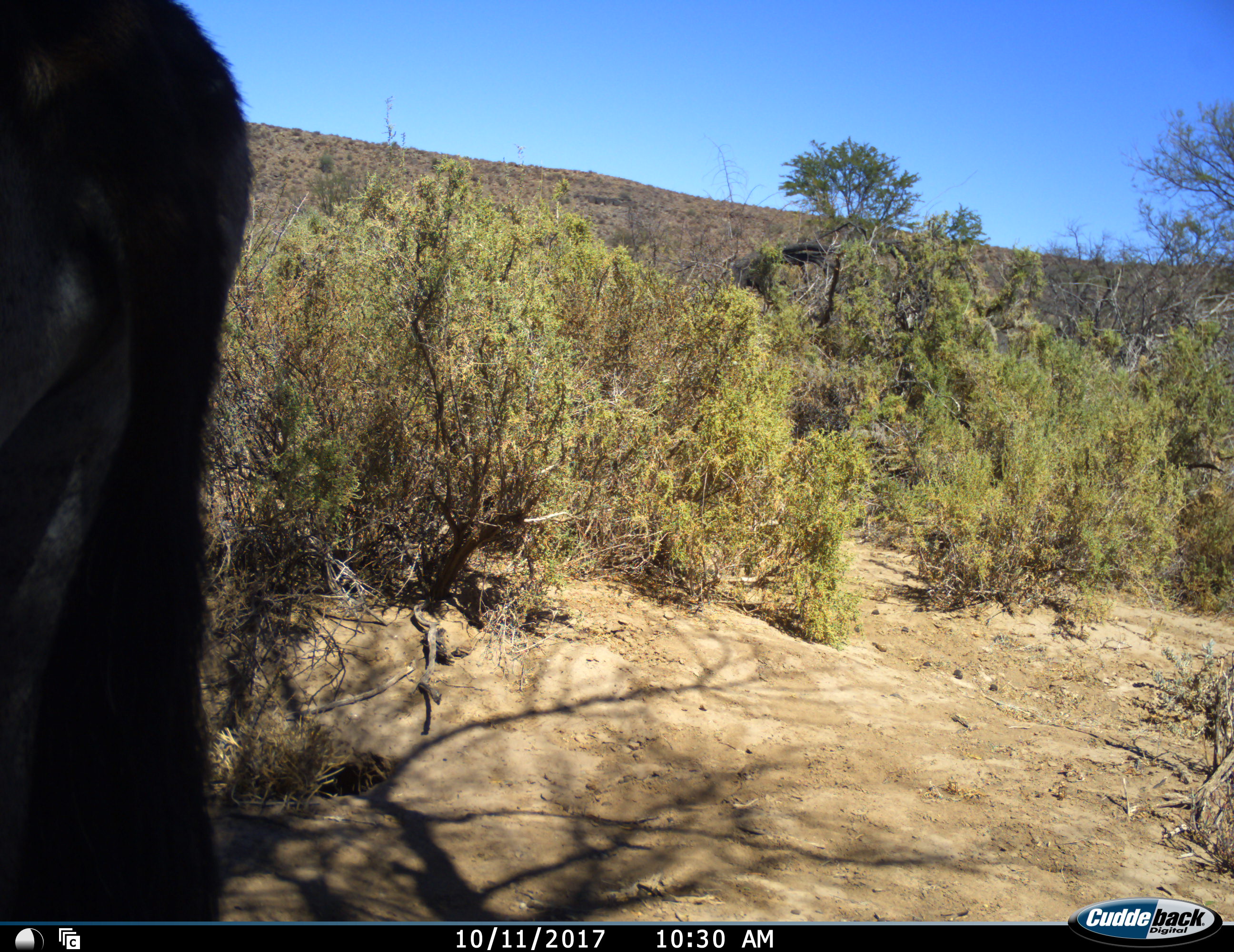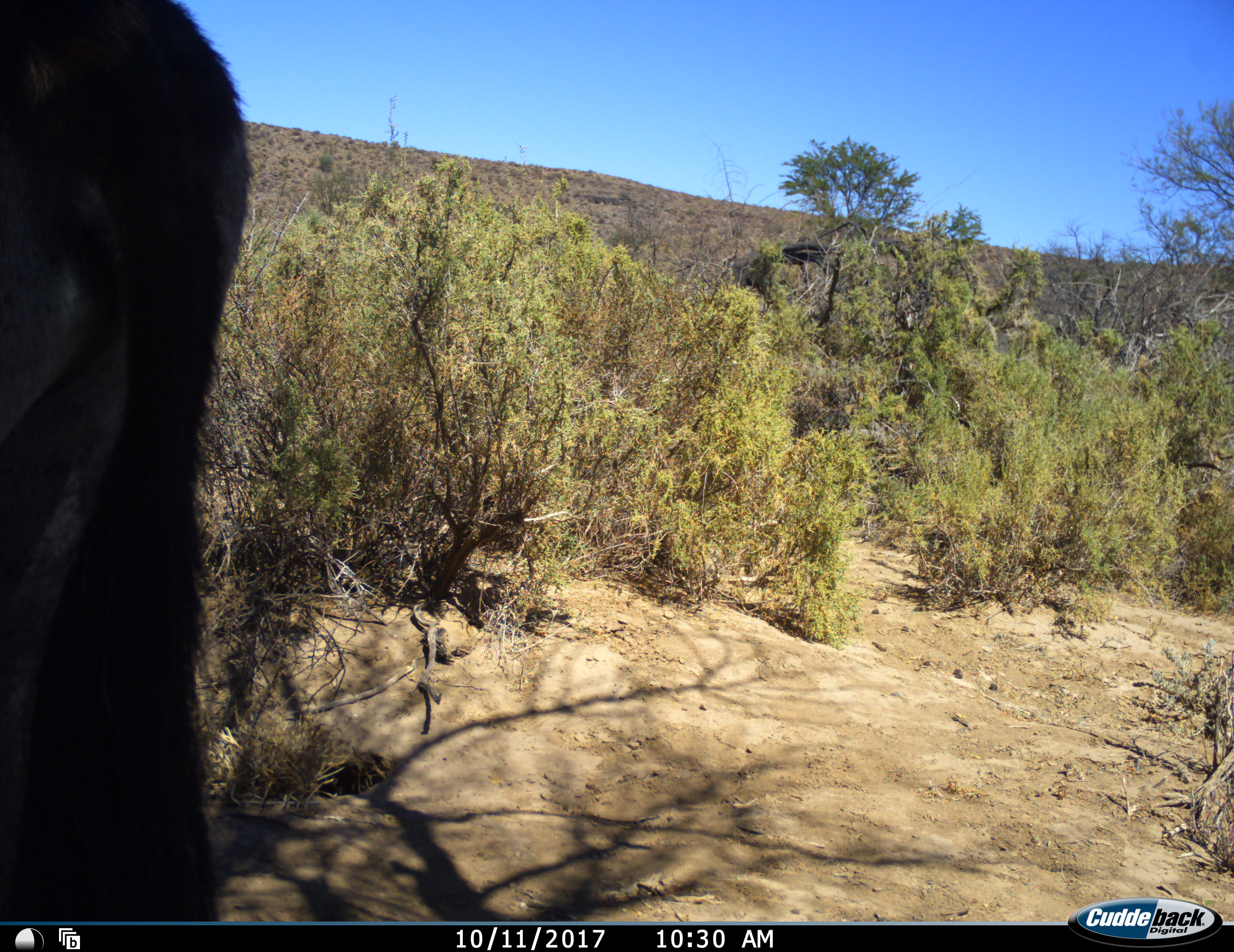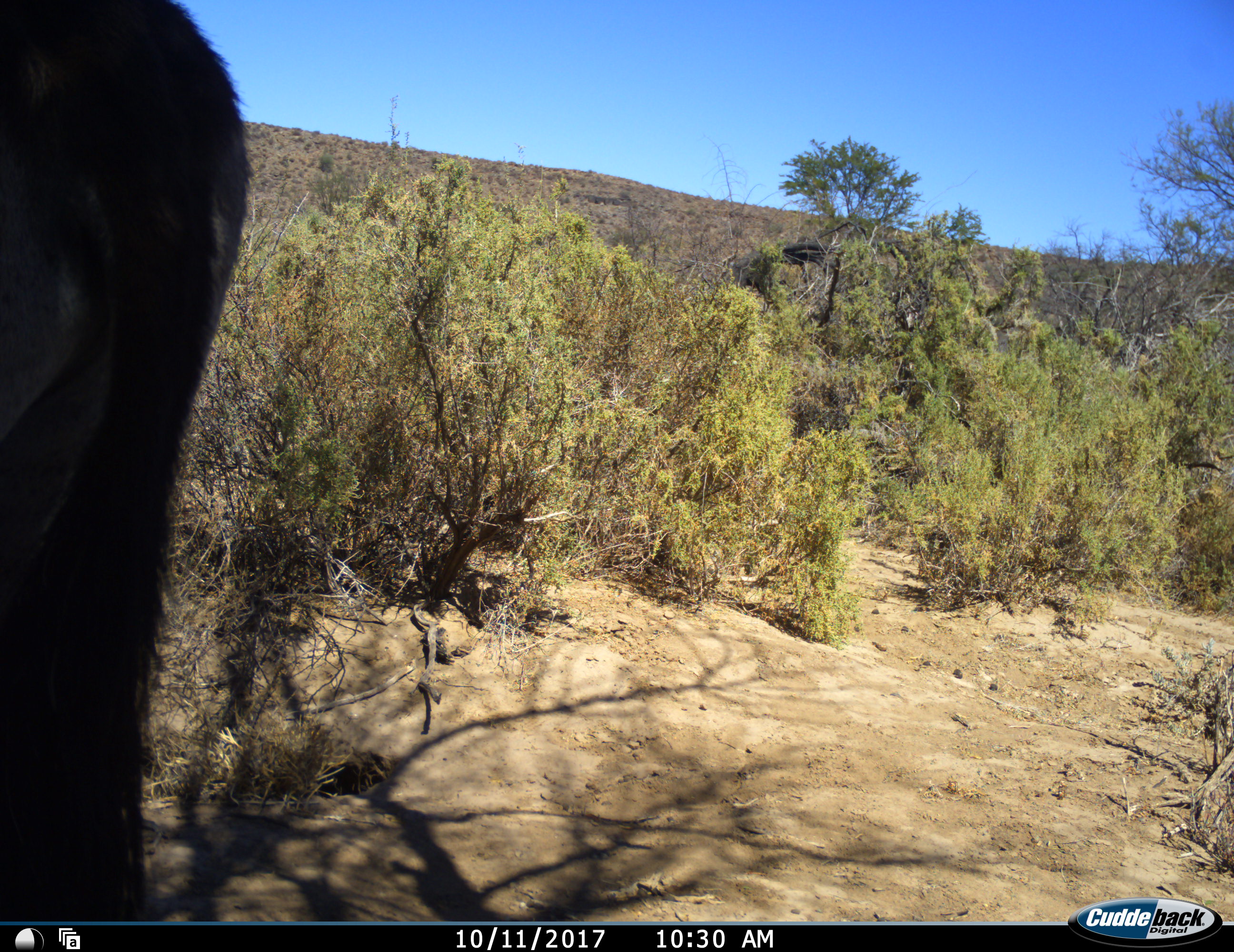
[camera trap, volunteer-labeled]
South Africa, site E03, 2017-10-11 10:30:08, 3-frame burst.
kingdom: Animalia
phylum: Chordata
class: Mammalia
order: Artiodactyla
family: Bovidae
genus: Oryx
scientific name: Oryx gazella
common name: gemsbok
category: gemsbokoryx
Gemsbokoryx (gemsbok) (Oryx gazella), count 1. Behavior (volunteer vote fractions): standing 100%, resting 0%, moving 0%, interacting 0%. Young present (vote fraction): 0%. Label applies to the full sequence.